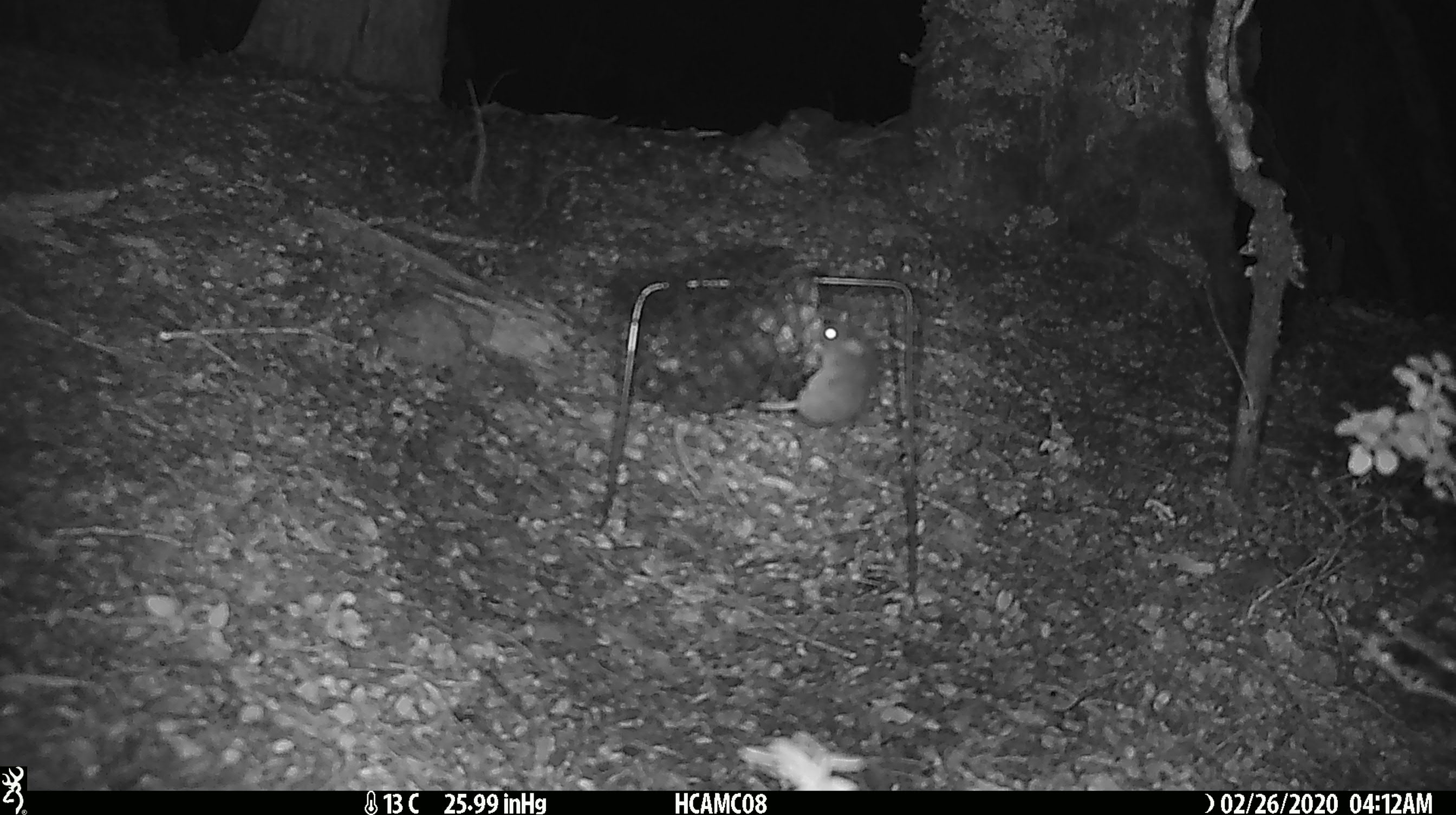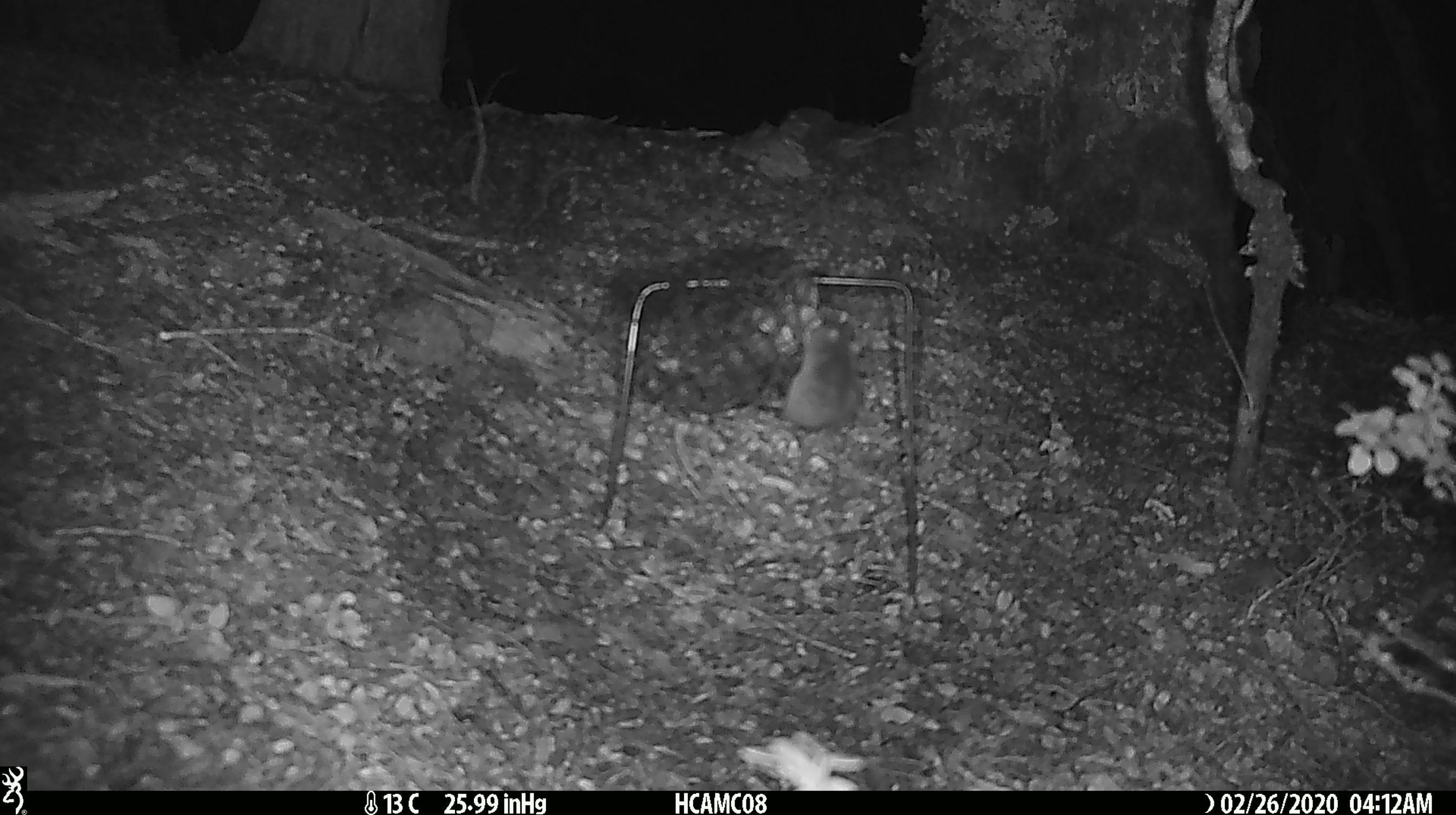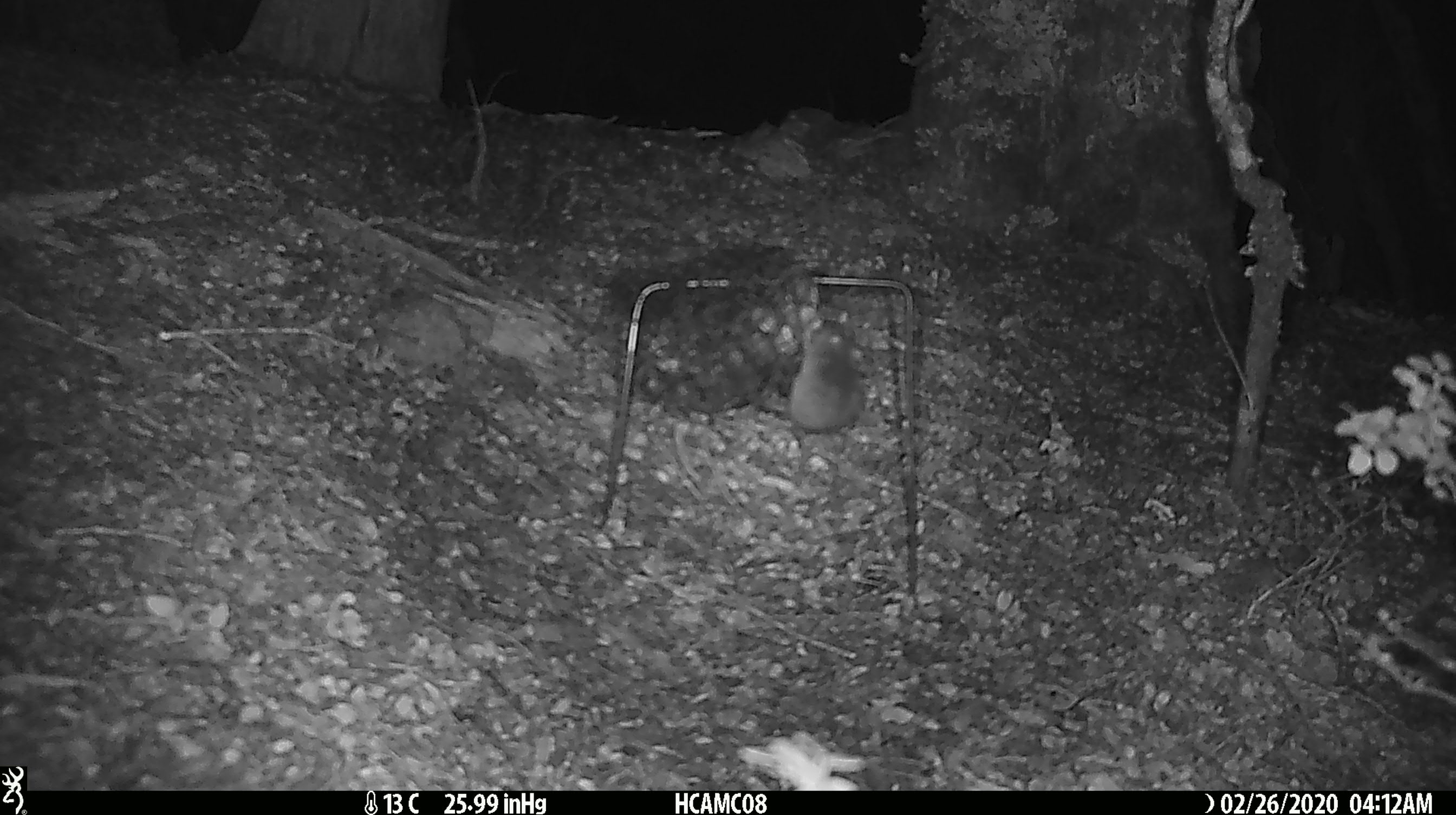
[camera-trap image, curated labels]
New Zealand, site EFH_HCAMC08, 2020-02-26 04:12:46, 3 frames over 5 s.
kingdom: Animalia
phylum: Chordata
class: Mammalia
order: Rodentia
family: Muridae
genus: Mus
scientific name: Mus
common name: mouse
Mouse (Mus).